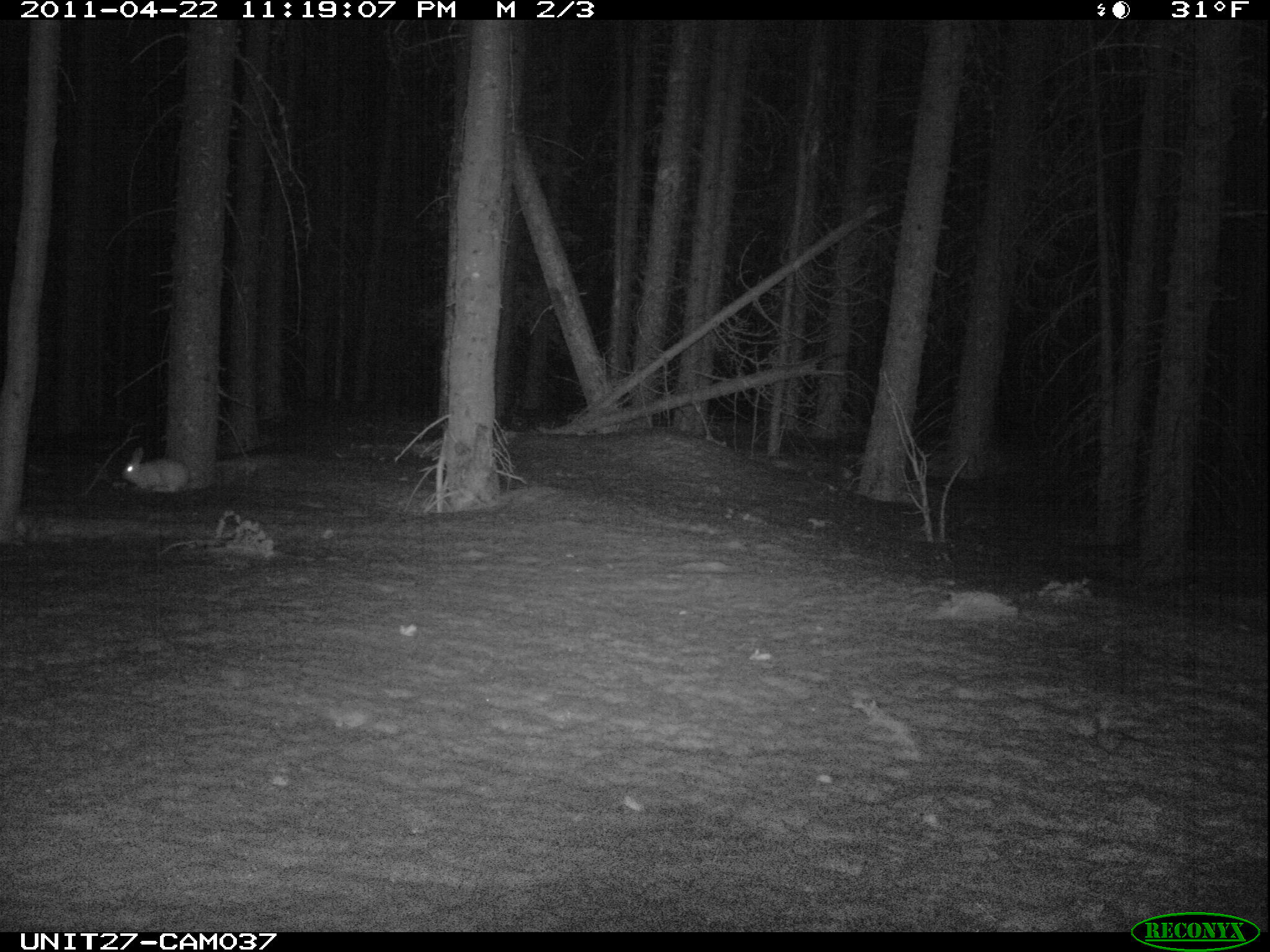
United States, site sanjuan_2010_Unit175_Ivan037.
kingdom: Animalia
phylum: Chordata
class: Mammalia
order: Lagomorpha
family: Leporidae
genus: Lepus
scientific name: Lepus americanus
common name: snowshoe hare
Lepus americanus (snowshoe hare).